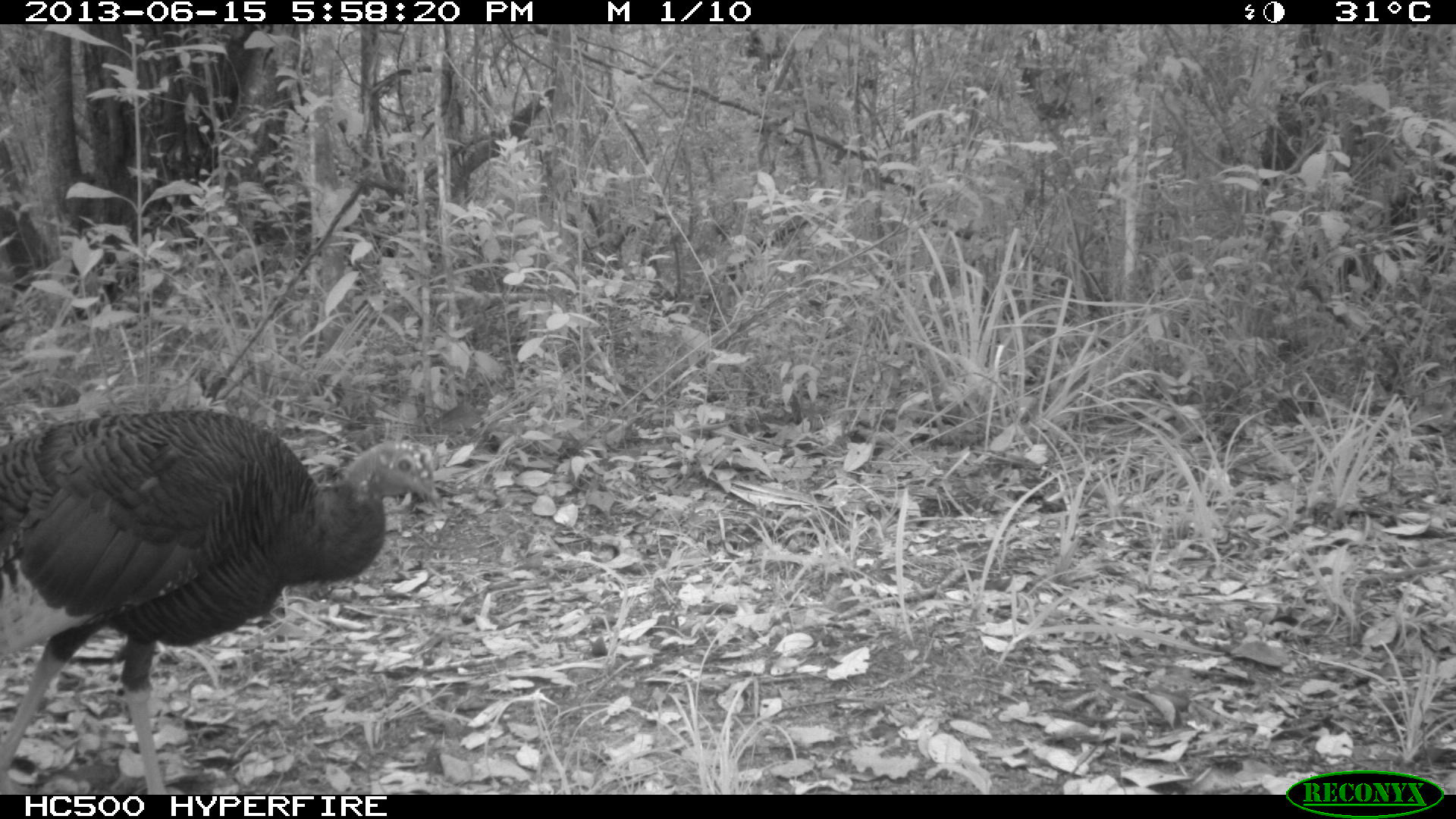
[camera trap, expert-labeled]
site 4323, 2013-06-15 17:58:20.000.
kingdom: Animalia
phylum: Chordata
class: Aves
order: Galliformes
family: Phasianidae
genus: Meleagris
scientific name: Meleagris ocellata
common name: ocellated turkey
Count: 1.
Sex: female.